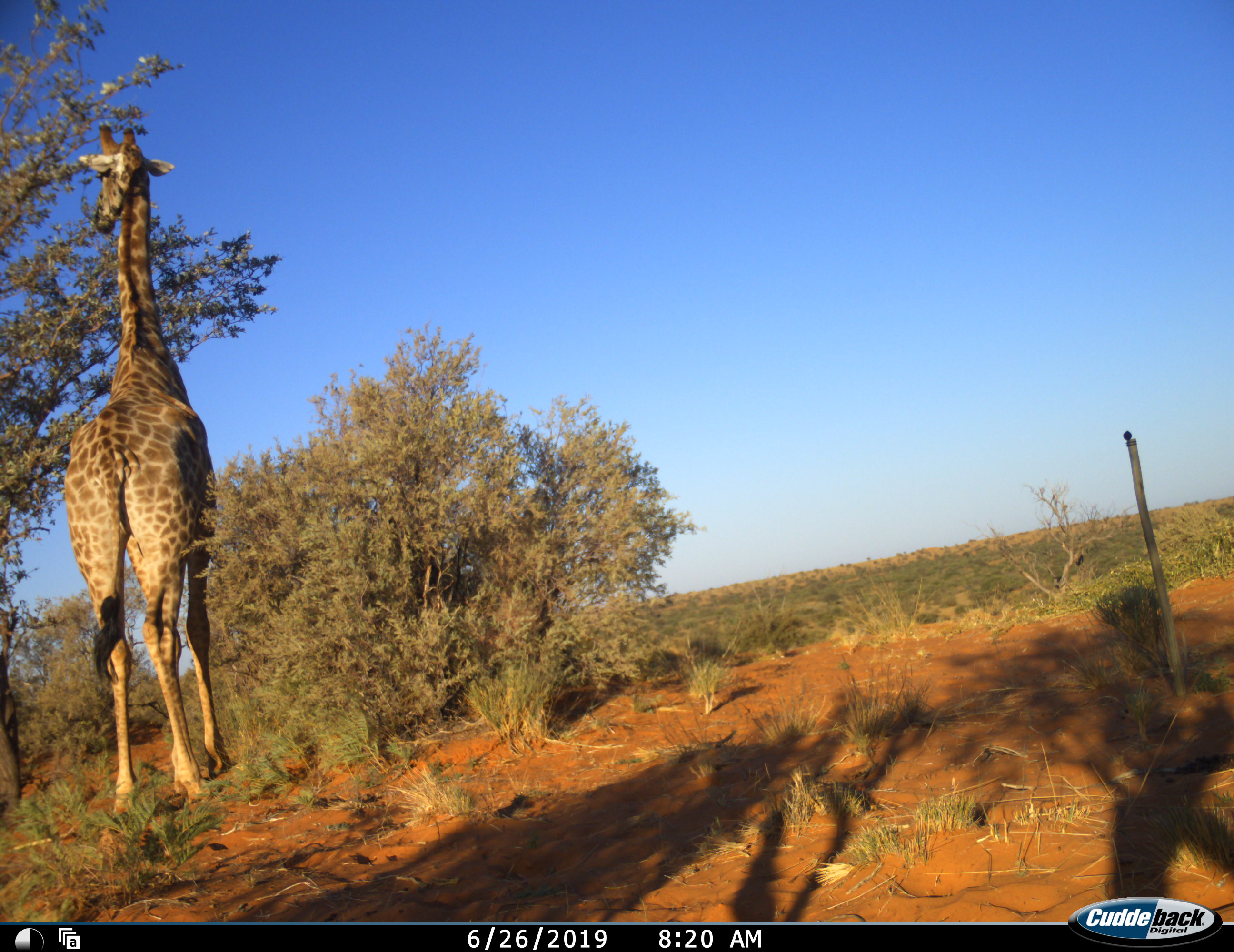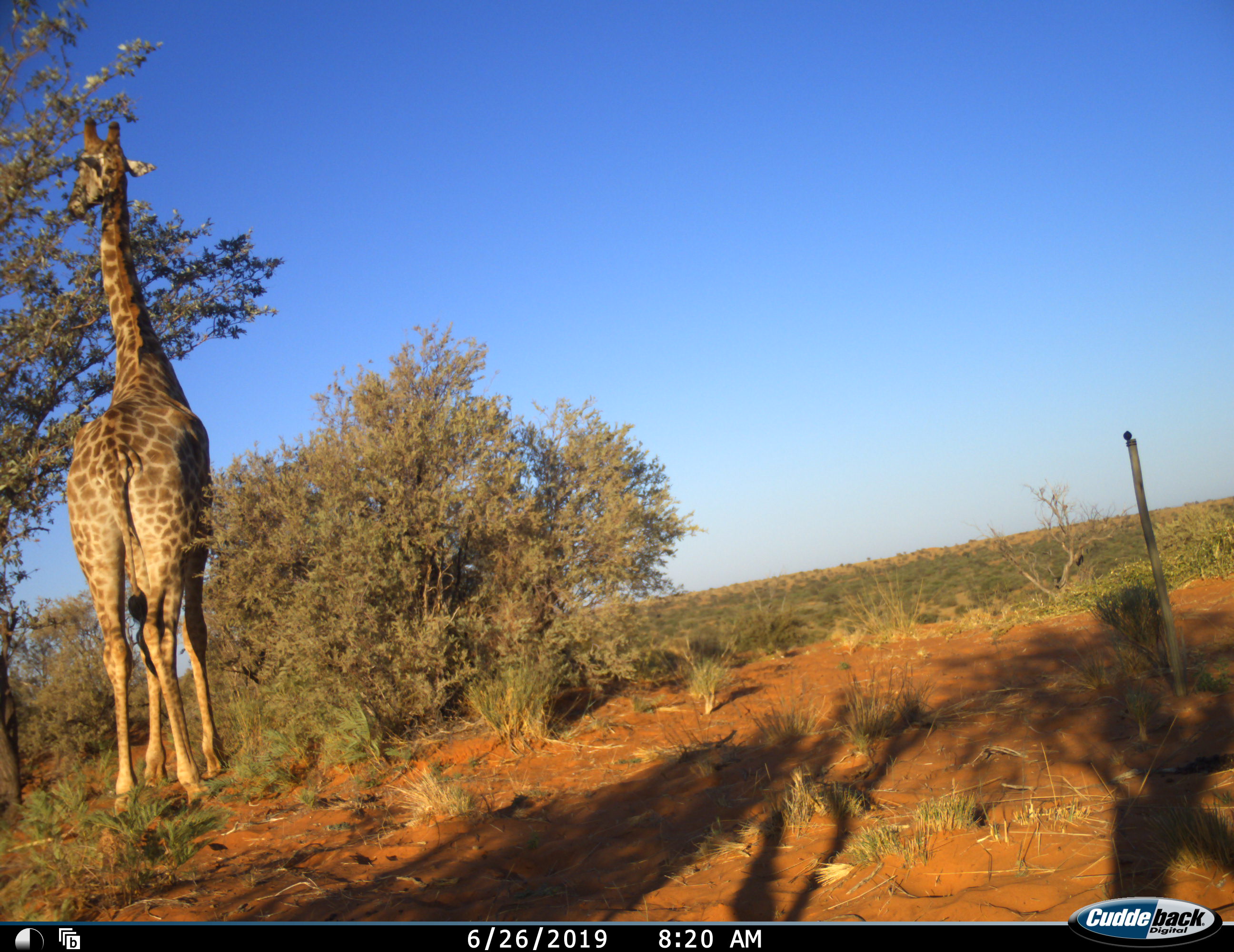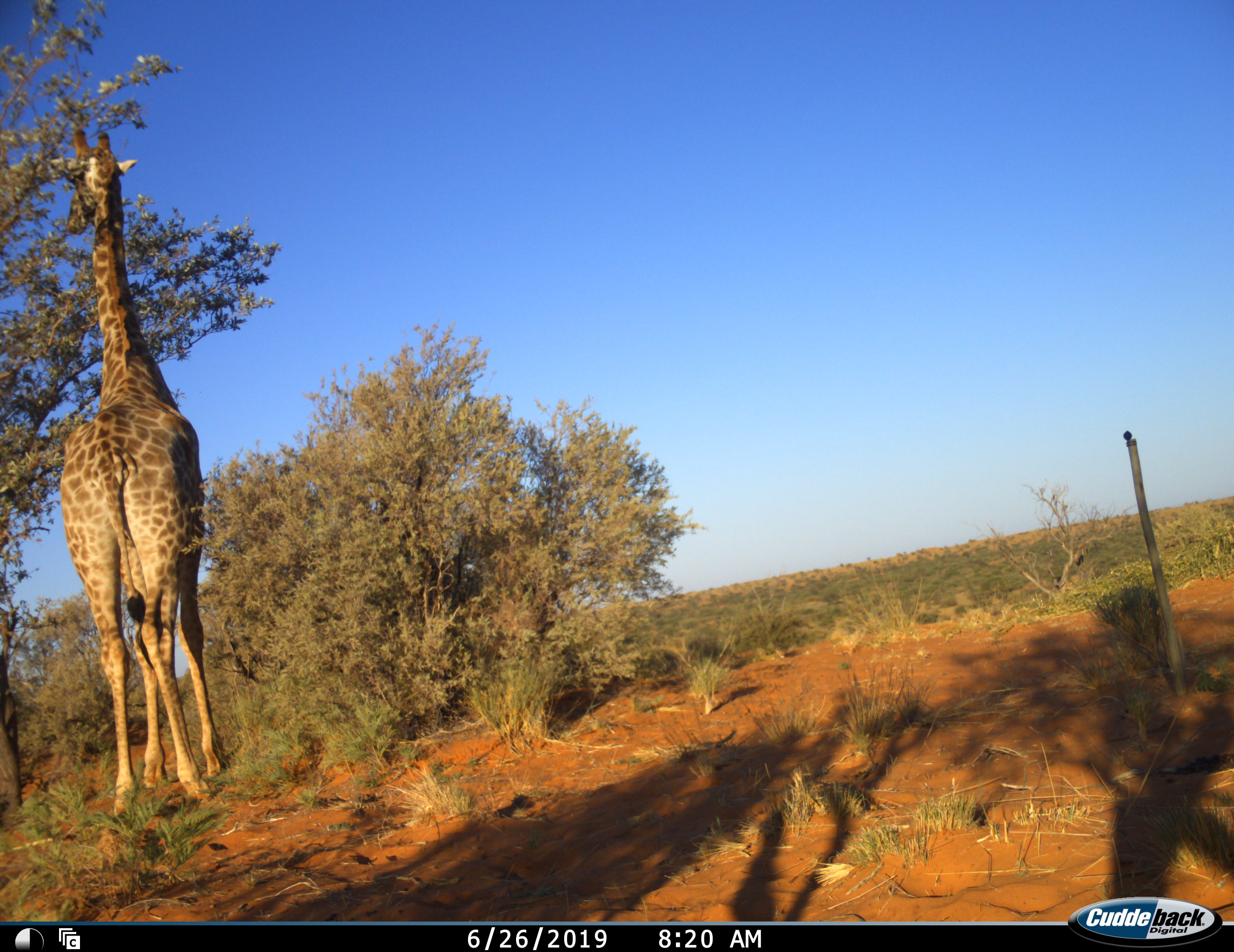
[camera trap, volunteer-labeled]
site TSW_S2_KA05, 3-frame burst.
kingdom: Animalia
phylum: Chordata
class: Mammalia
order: Artiodactyla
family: Giraffidae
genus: Giraffa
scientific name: Giraffa camelopardalis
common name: giraffe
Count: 1.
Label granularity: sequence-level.